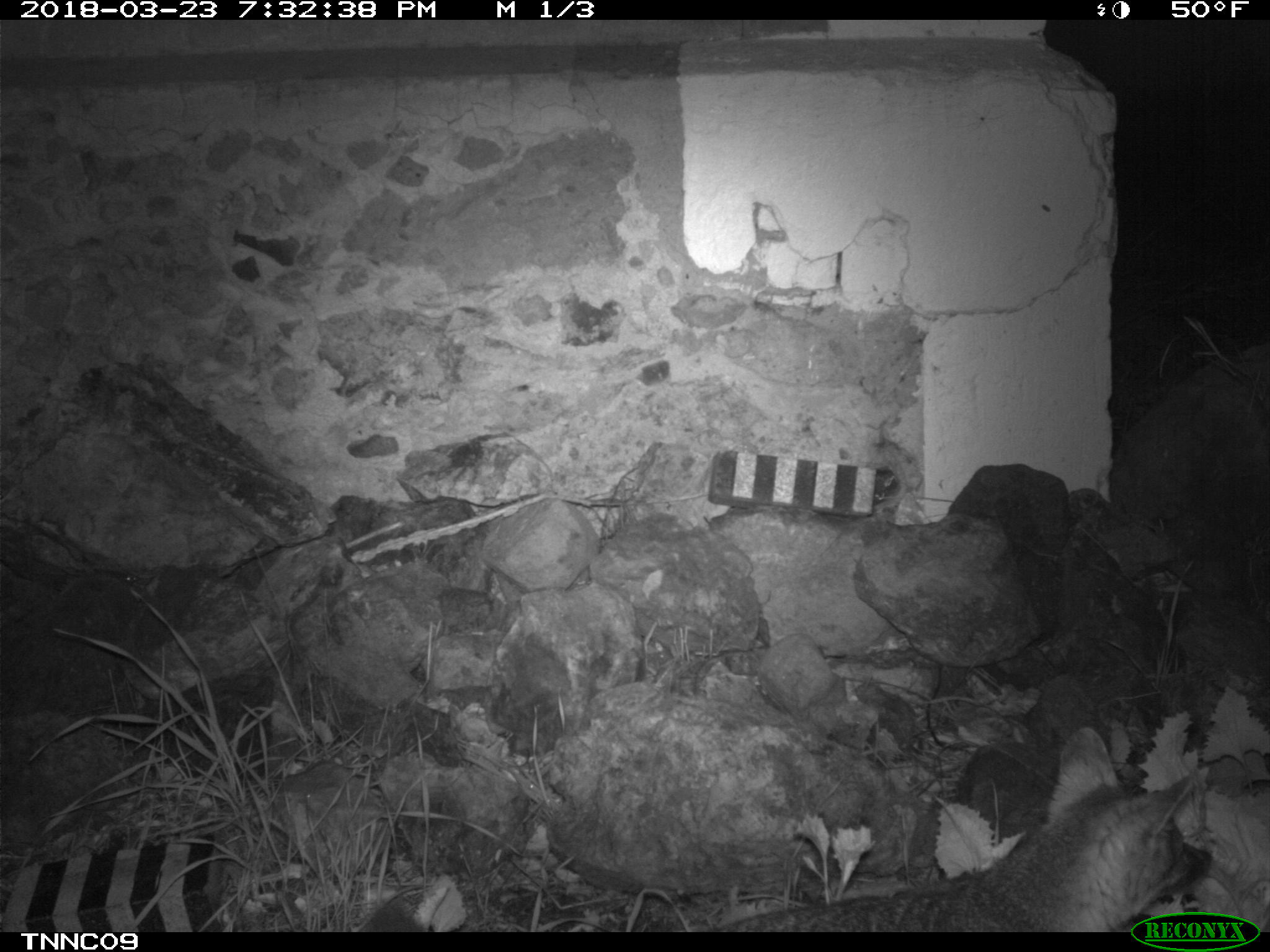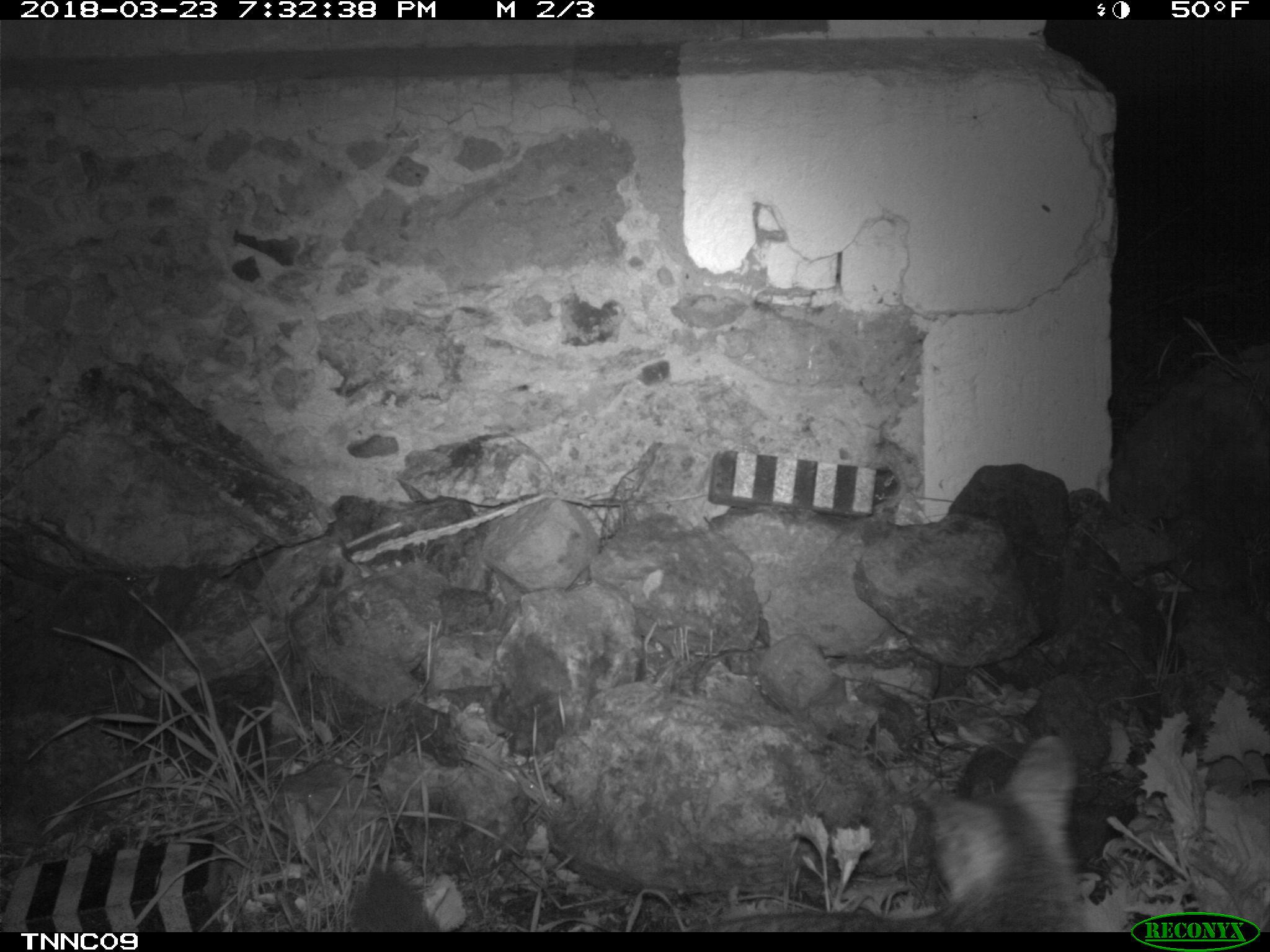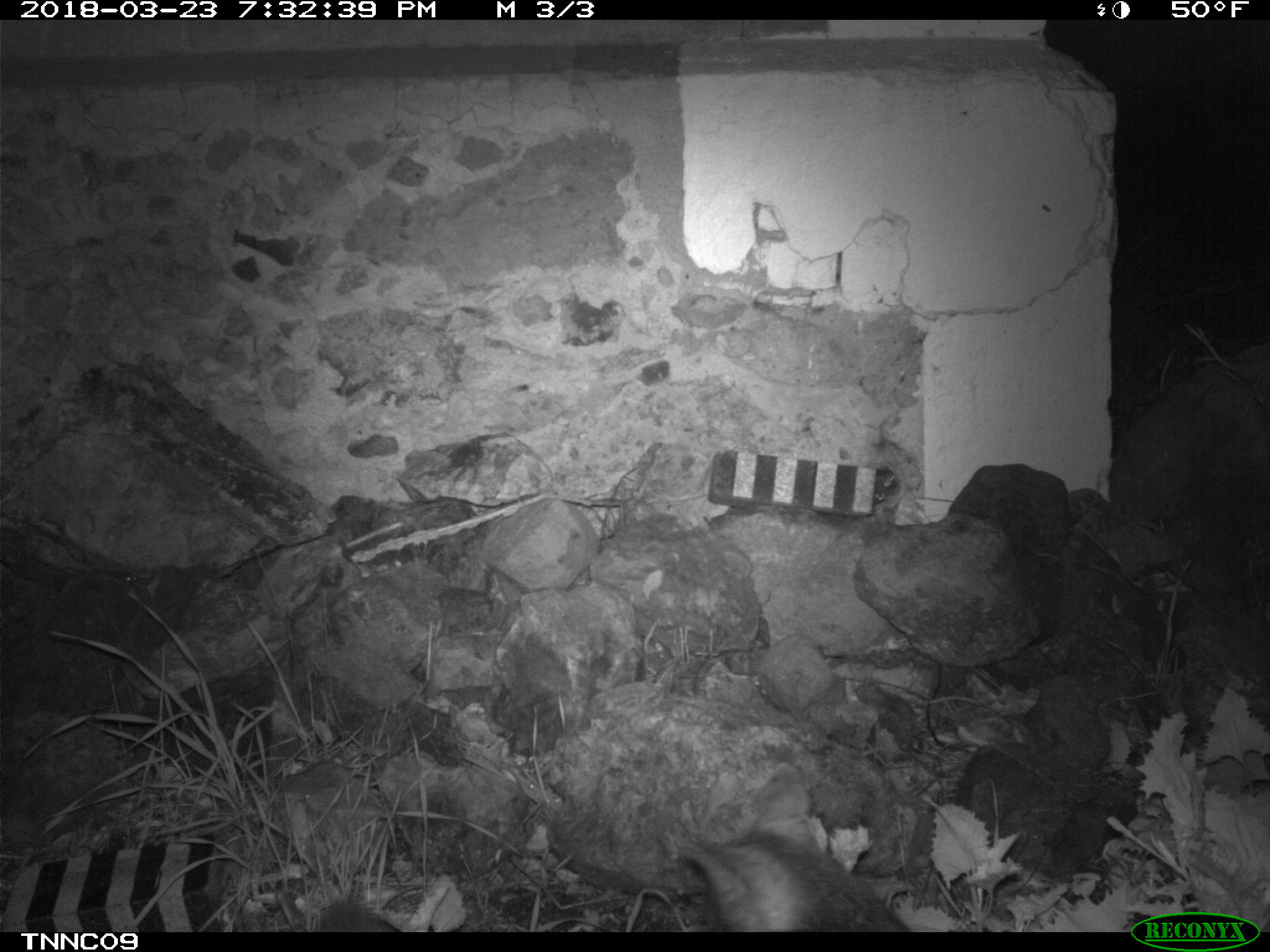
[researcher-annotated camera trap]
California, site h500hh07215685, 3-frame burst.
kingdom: Animalia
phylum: Chordata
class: Mammalia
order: Carnivora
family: Canidae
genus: Urocyon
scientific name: Urocyon littoralis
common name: island fox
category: fox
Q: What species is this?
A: Fox (island fox) (Urocyon littoralis).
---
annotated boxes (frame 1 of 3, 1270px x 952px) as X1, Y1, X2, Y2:
fox: 712, 725, 1212, 932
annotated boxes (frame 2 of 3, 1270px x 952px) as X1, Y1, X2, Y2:
fox: 691, 735, 1082, 933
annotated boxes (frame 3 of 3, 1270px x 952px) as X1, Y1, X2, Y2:
fox: 678, 764, 916, 930